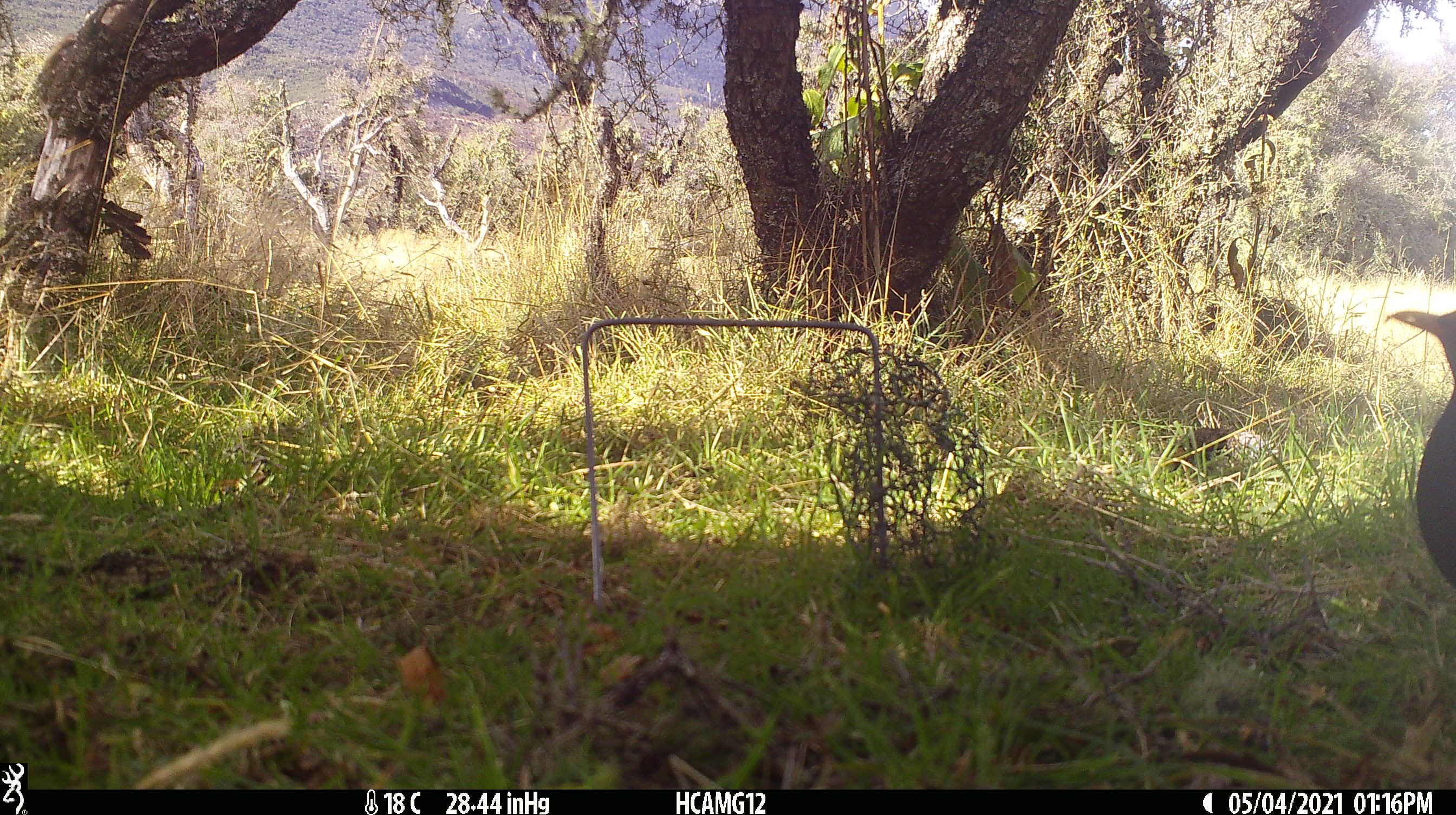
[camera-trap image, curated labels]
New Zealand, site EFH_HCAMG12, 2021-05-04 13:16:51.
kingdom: Animalia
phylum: Chordata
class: Aves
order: Passeriformes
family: Turdidae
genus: Turdus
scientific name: Turdus merula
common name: eurasian blackbird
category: blackbird